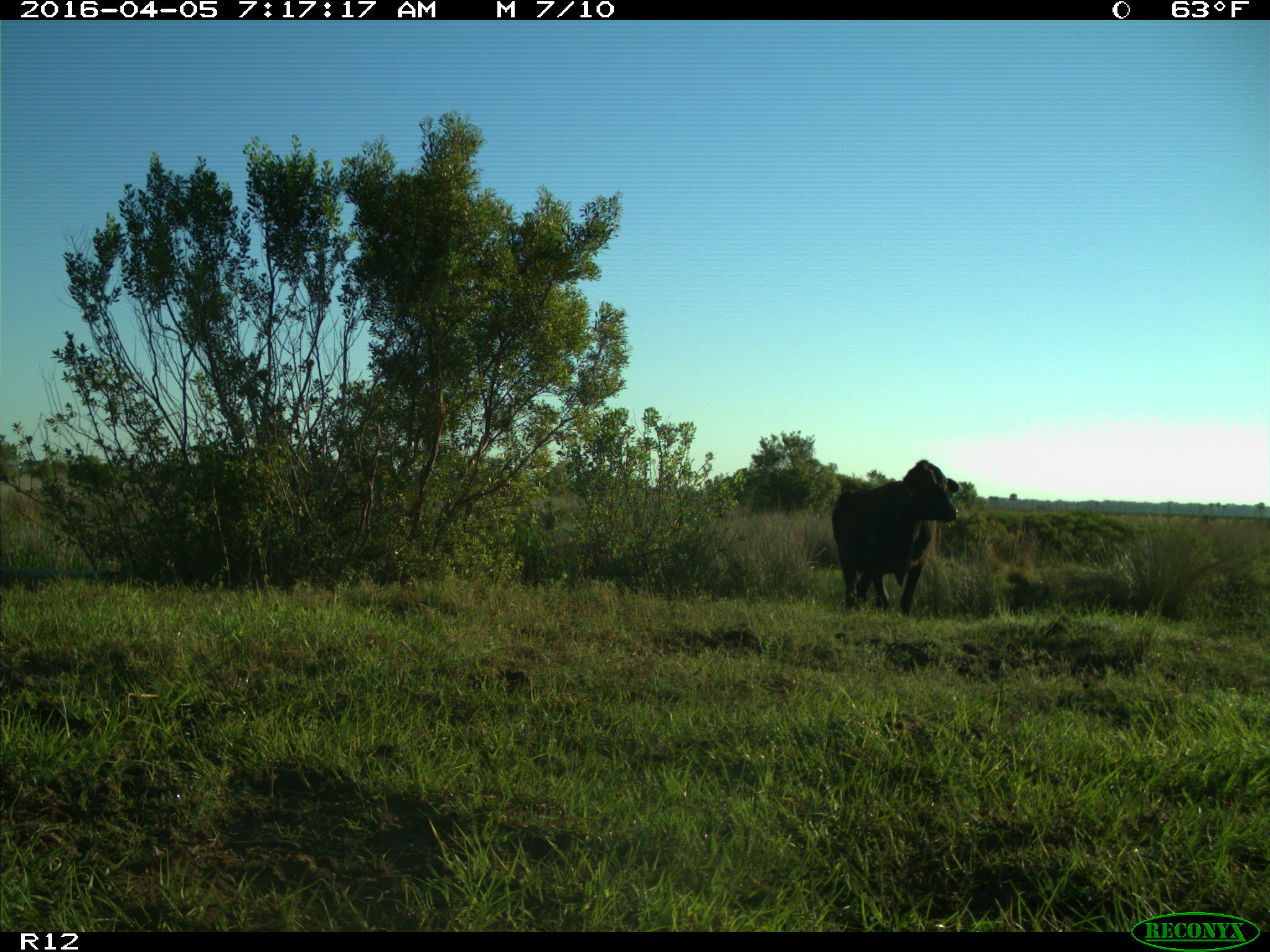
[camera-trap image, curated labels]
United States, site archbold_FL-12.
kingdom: Animalia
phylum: Chordata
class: Mammalia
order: Artiodactyla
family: Bovidae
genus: Bos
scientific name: Bos taurus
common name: domestic cow